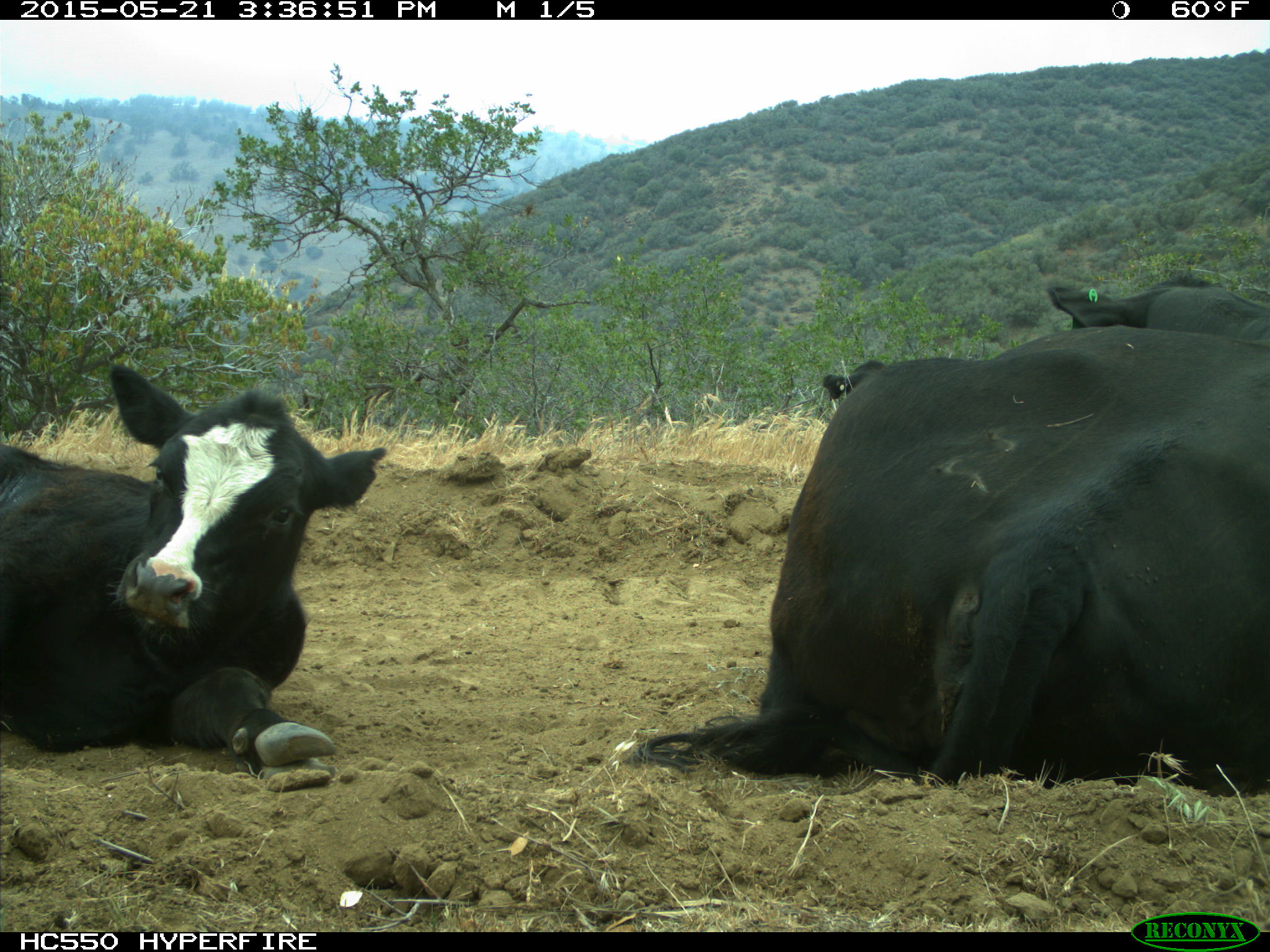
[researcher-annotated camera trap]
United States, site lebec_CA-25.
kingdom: Animalia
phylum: Chordata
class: Mammalia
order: Artiodactyla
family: Bovidae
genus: Bos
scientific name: Bos taurus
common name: domestic cow